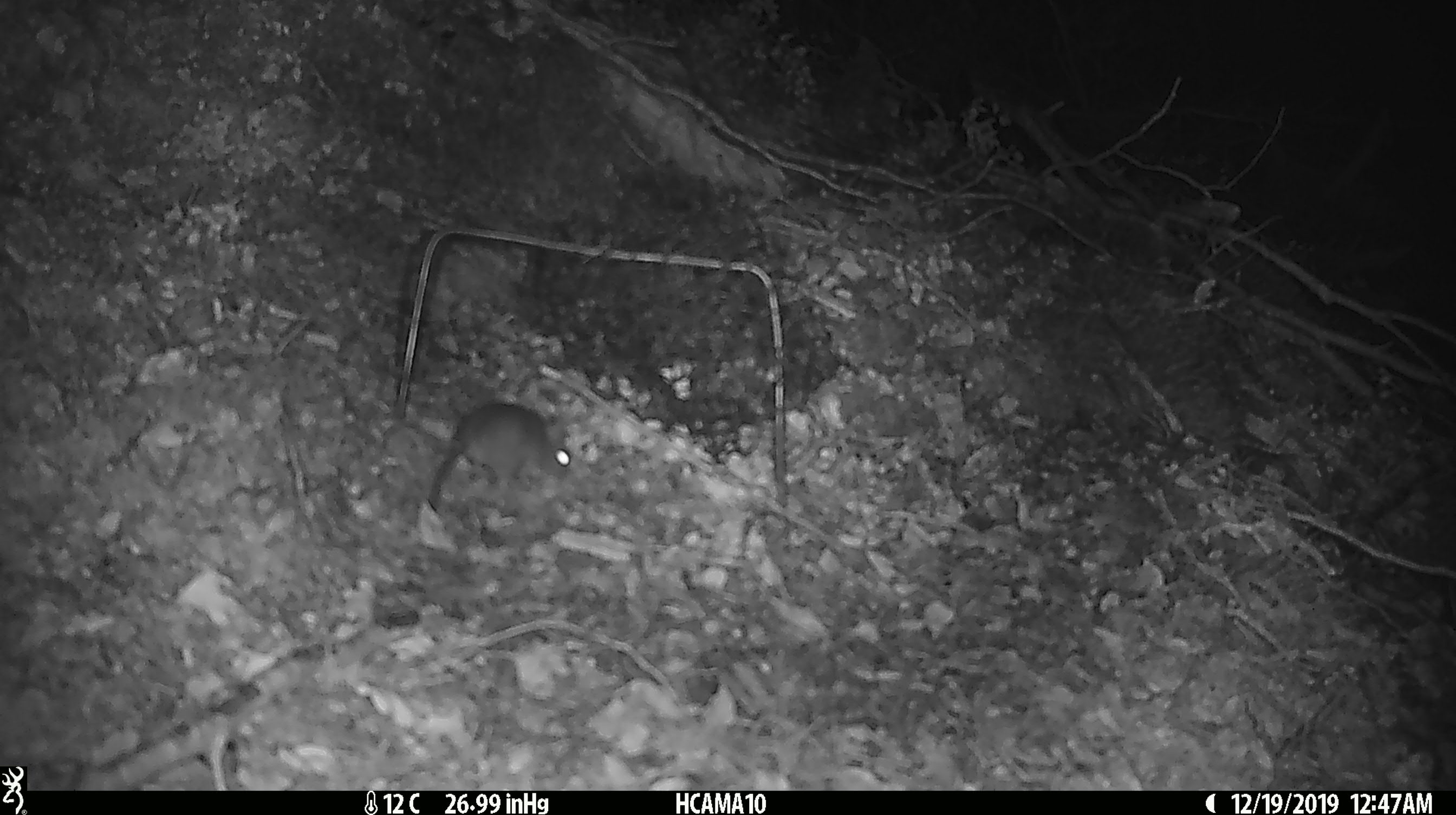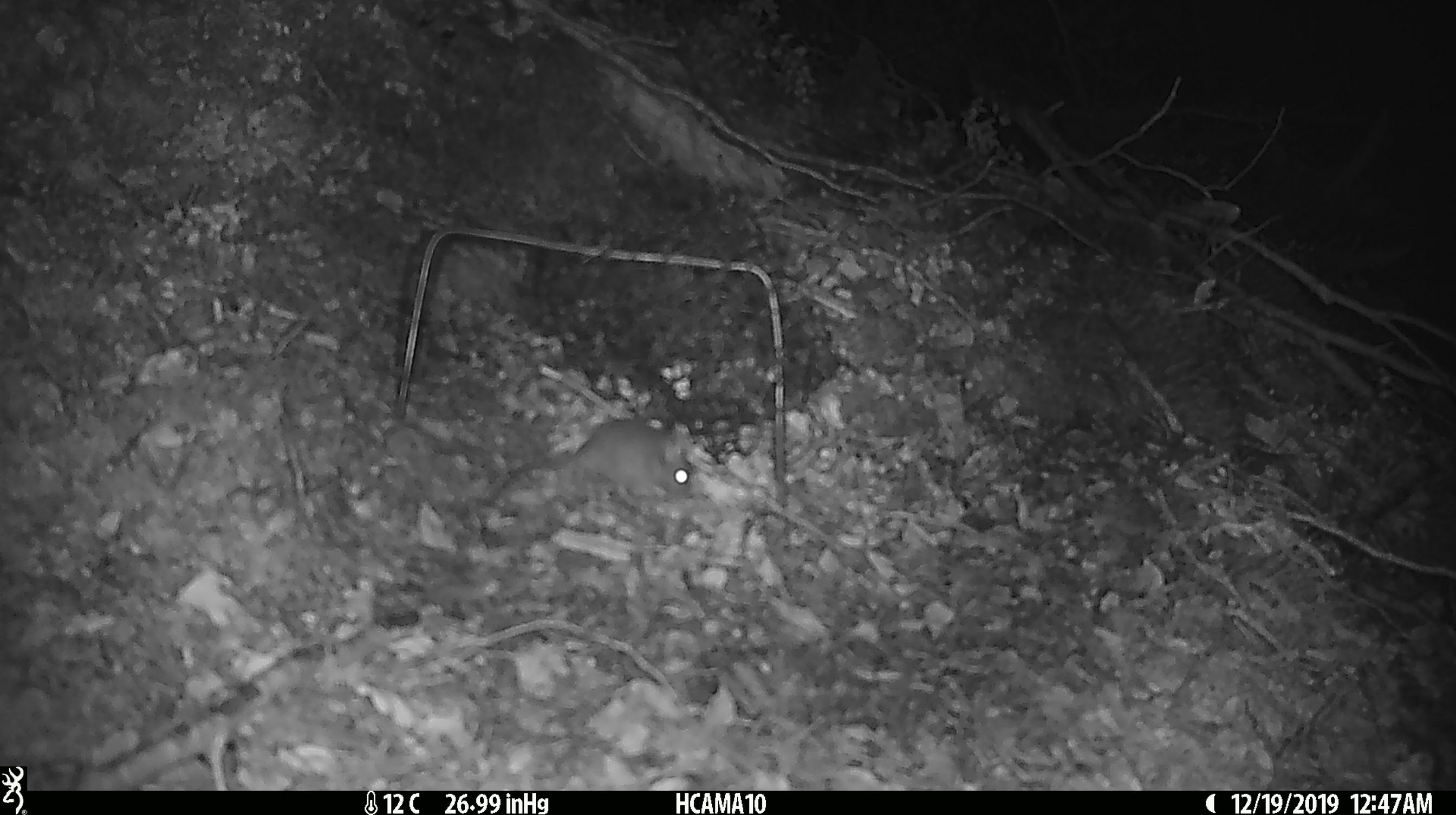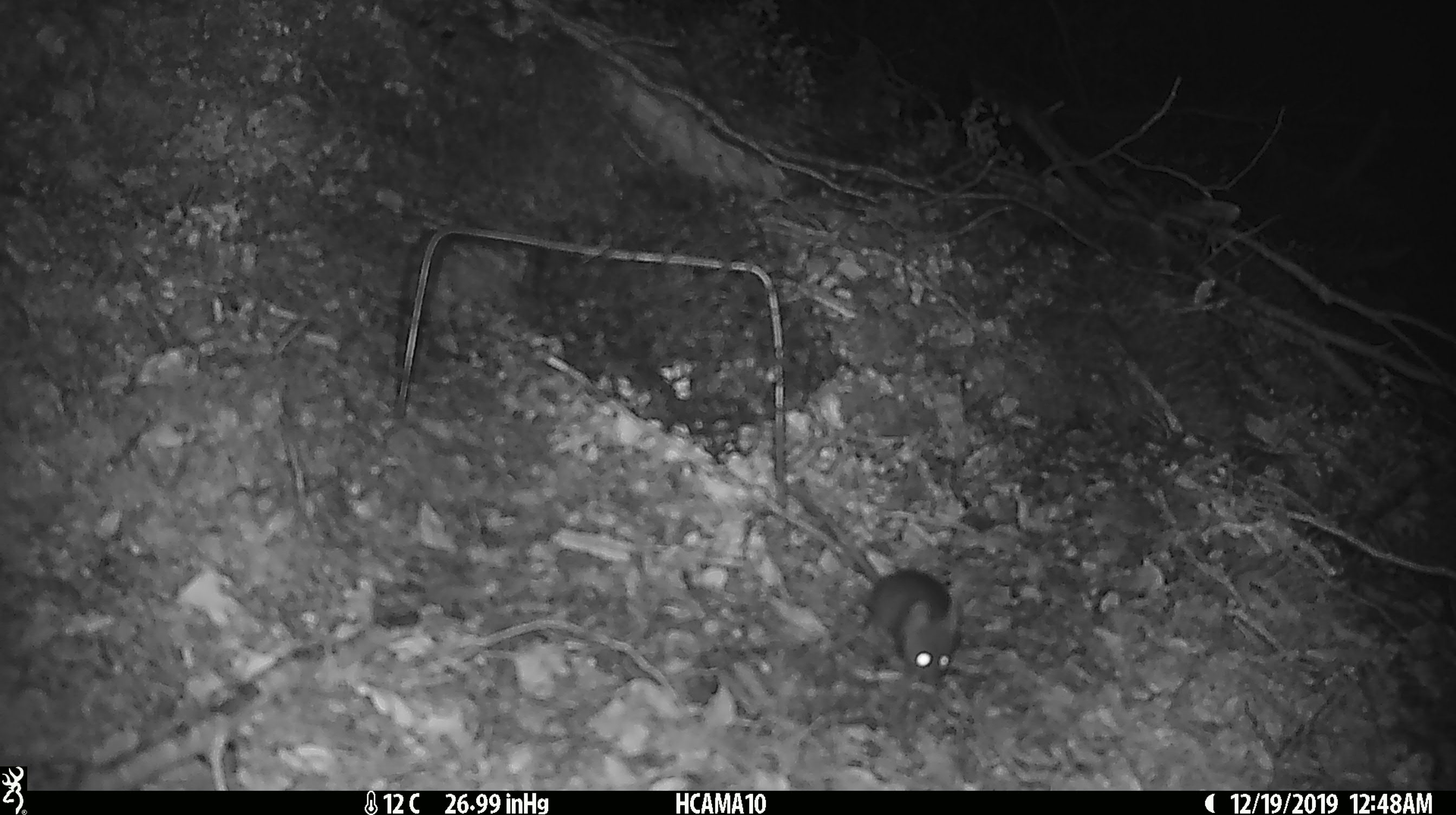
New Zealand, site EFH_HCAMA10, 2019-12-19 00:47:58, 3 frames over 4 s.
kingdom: Animalia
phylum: Chordata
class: Mammalia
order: Rodentia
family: Muridae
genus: Mus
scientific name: Mus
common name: mouse